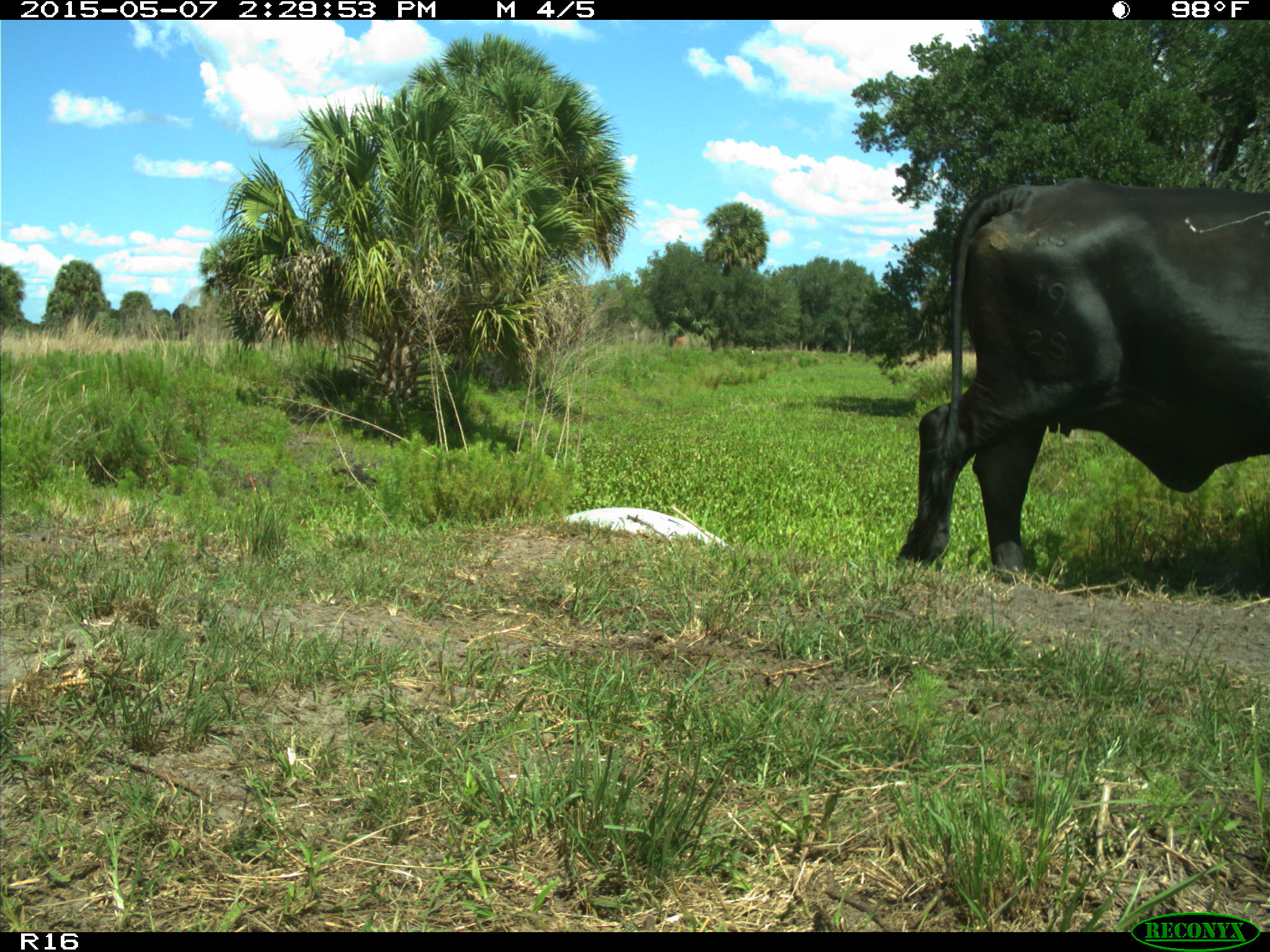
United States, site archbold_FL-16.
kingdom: Animalia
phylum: Chordata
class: Mammalia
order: Artiodactyla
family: Bovidae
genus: Bos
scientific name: Bos taurus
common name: domestic cow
Bos taurus (domestic cow).